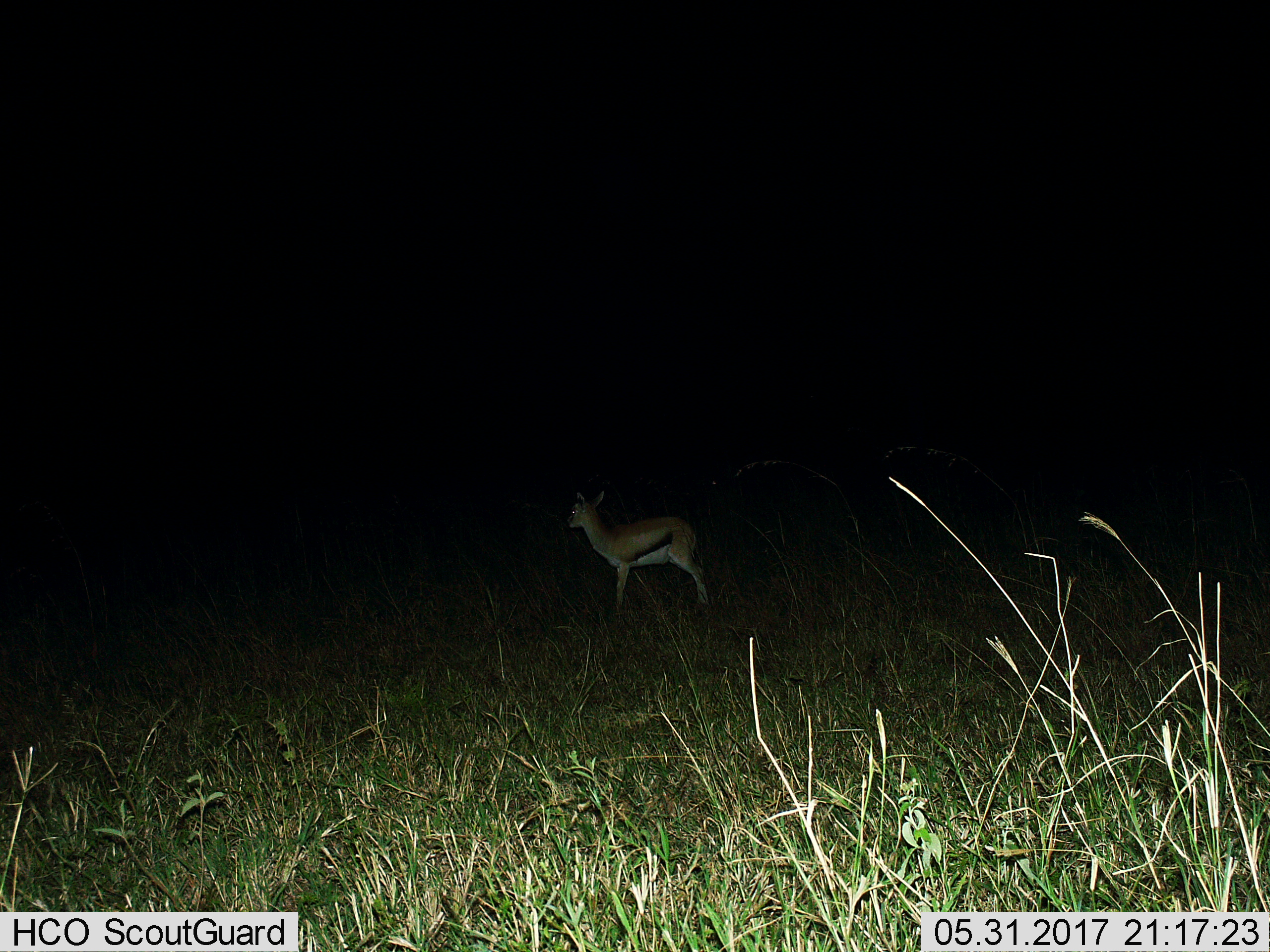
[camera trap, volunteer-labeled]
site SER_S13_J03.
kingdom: Animalia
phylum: Chordata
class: Mammalia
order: Artiodactyla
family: Bovidae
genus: Eudorcas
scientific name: Eudorcas thomsonii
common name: thomson's gazelle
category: gazellethomsons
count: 1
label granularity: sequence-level